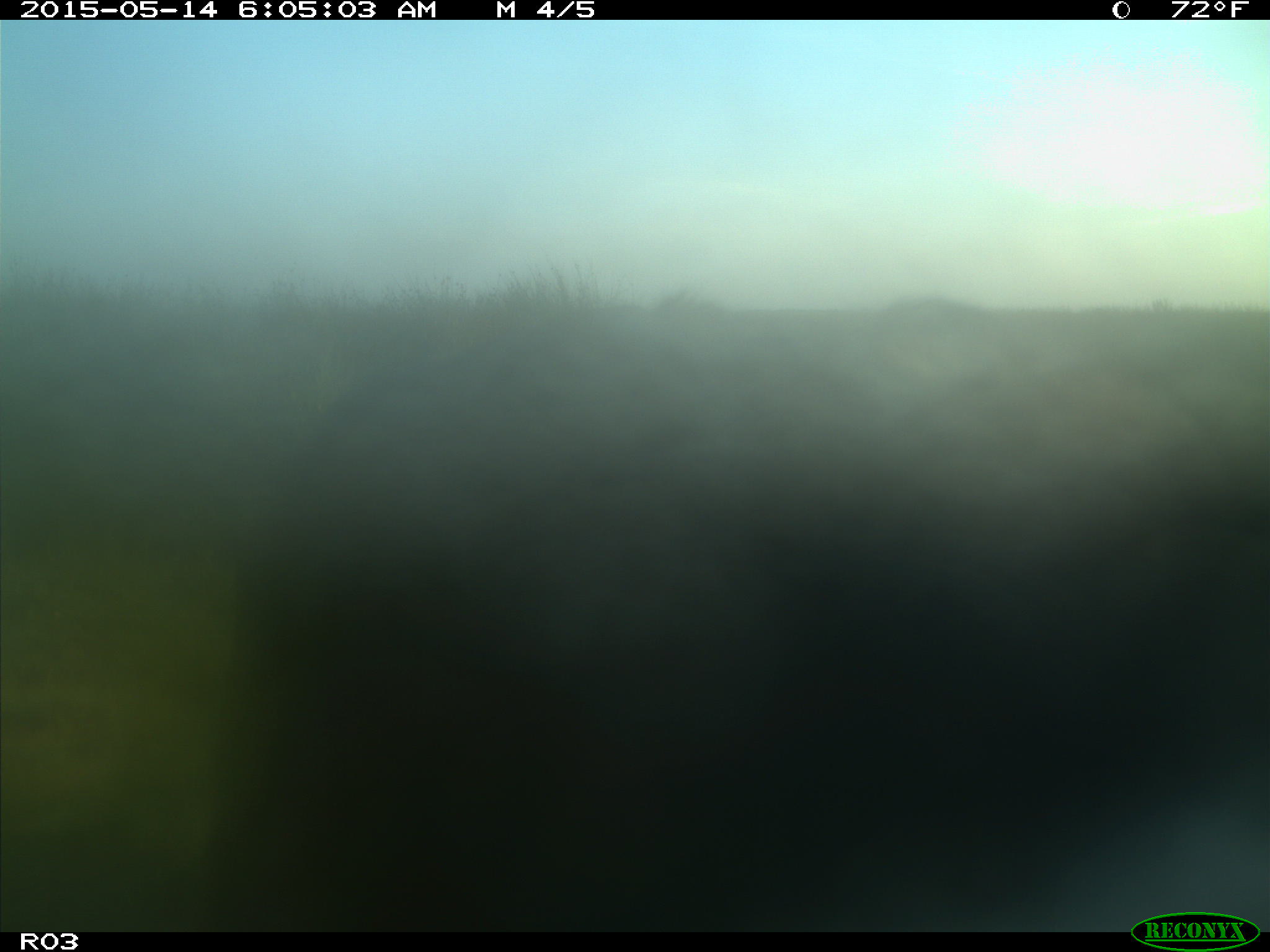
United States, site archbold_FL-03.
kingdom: Animalia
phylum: Chordata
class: Mammalia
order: Artiodactyla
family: Bovidae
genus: Bos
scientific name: Bos taurus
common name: domestic cow